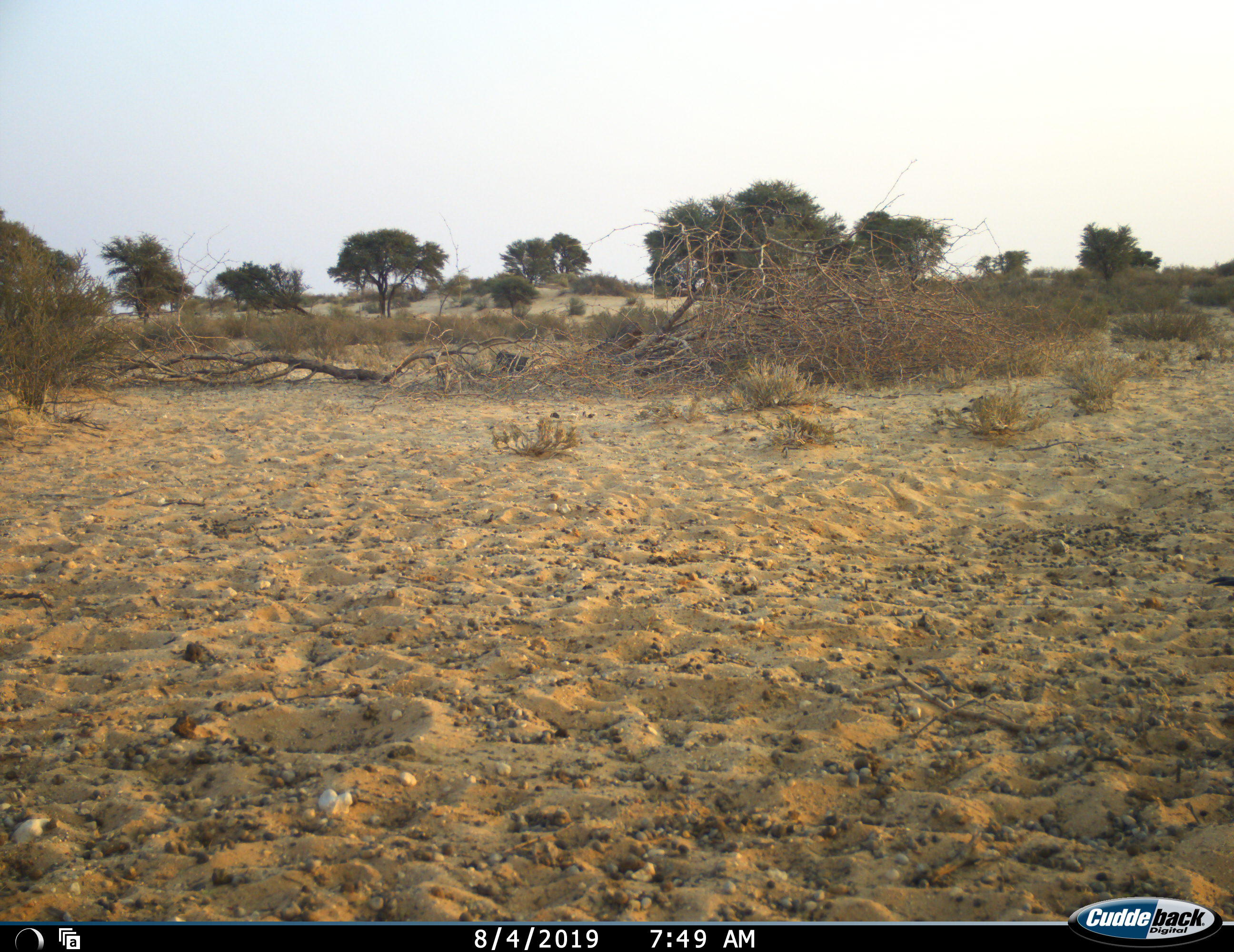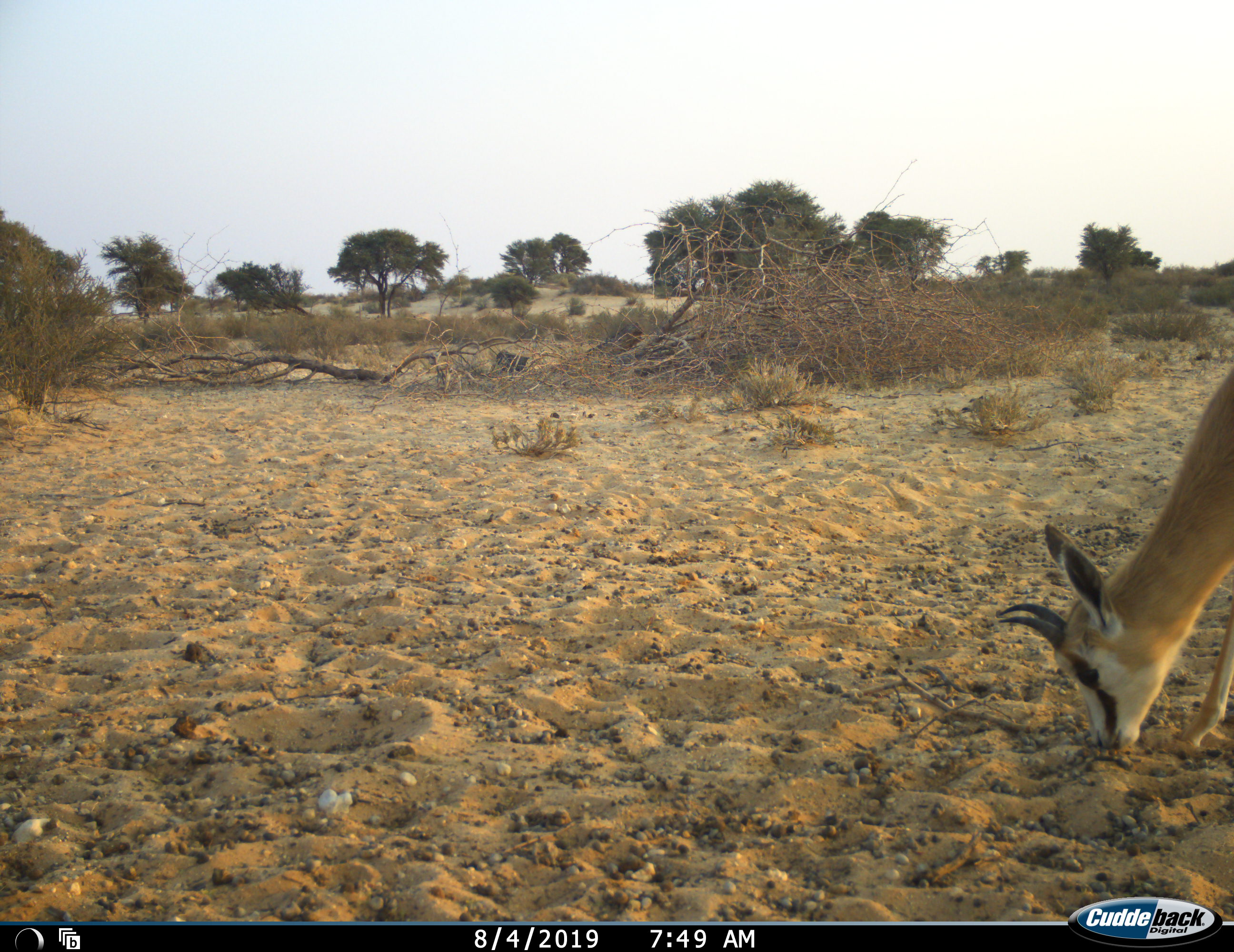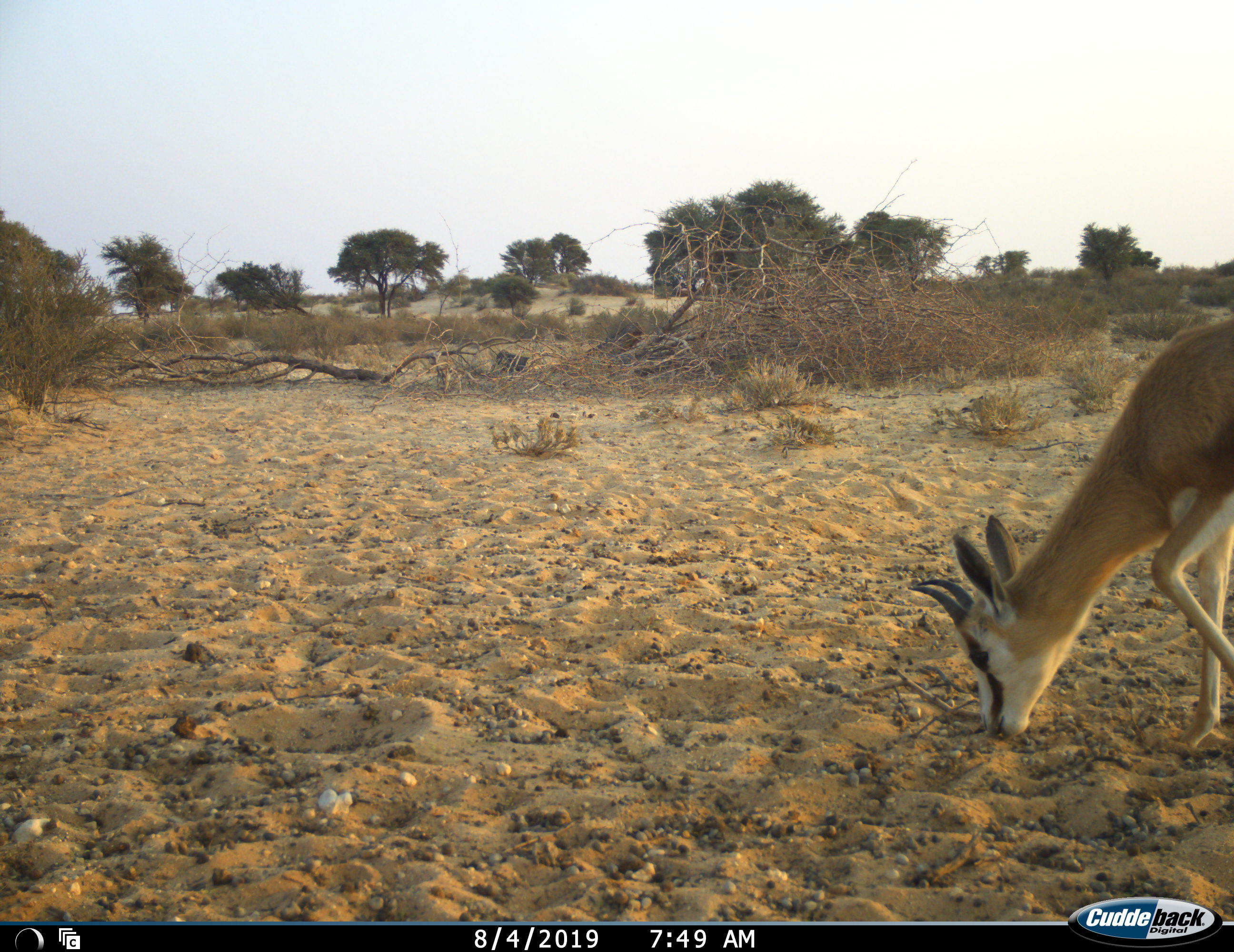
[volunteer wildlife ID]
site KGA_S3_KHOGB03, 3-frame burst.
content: unidentified animal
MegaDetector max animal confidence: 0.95